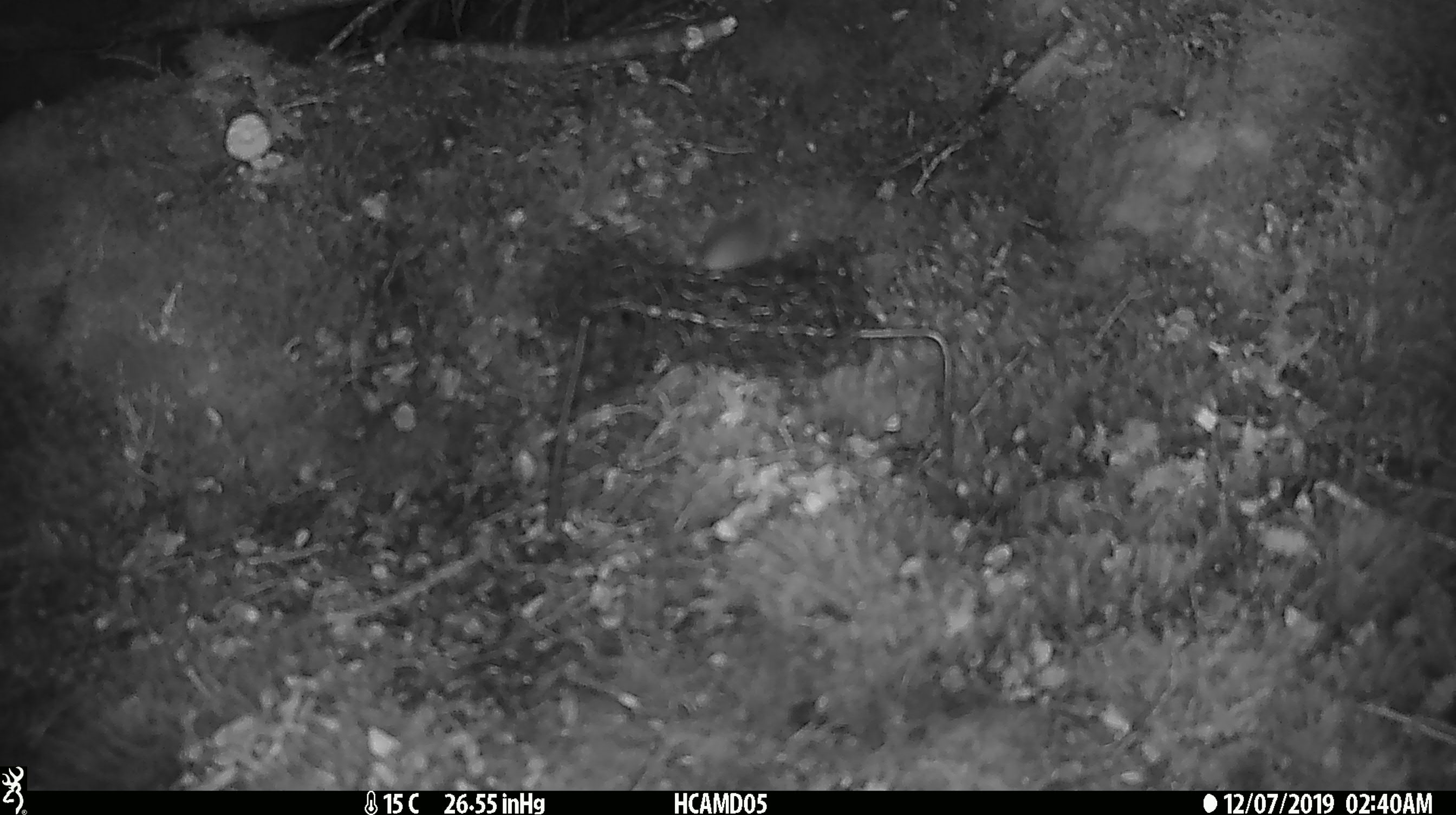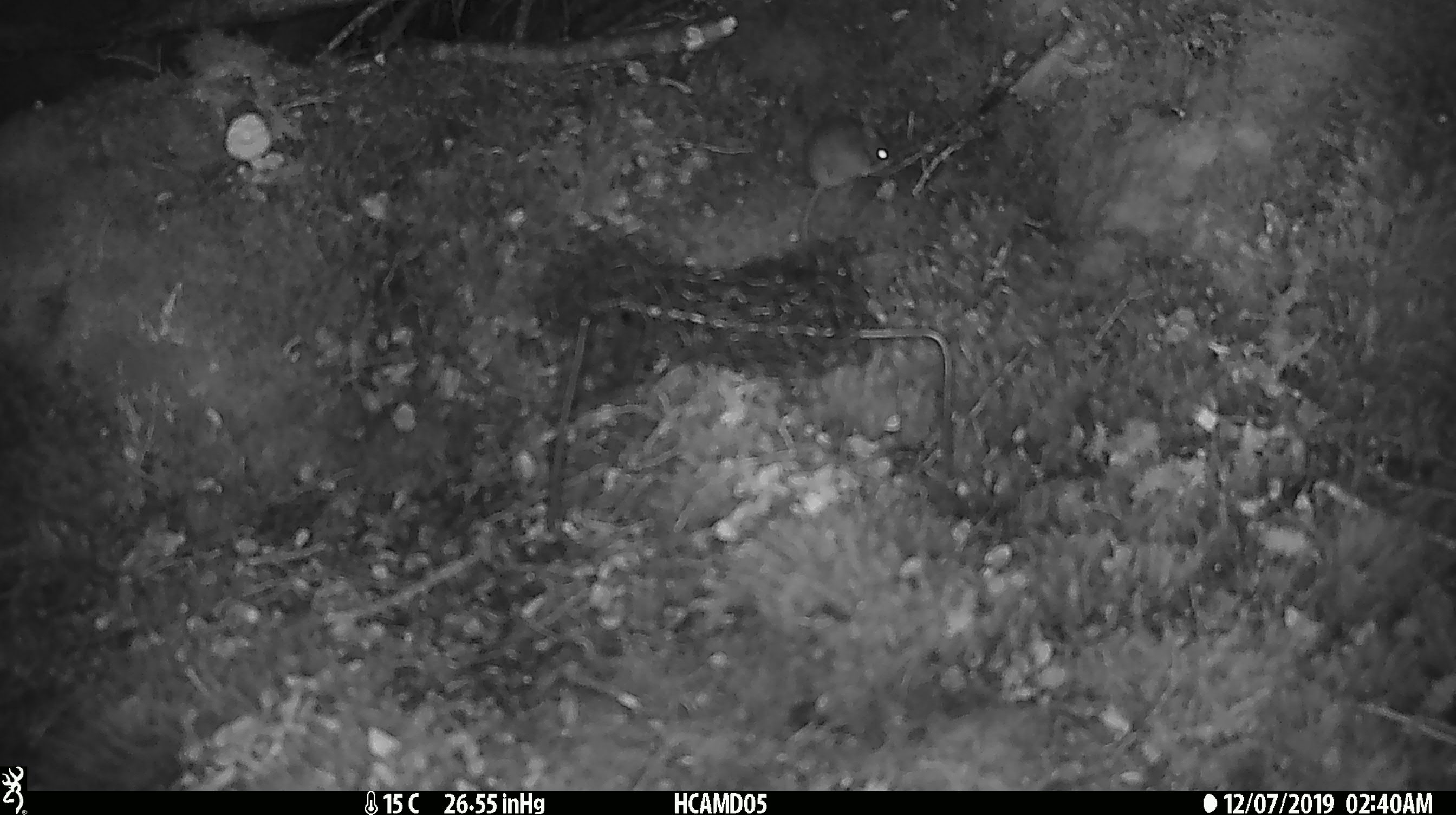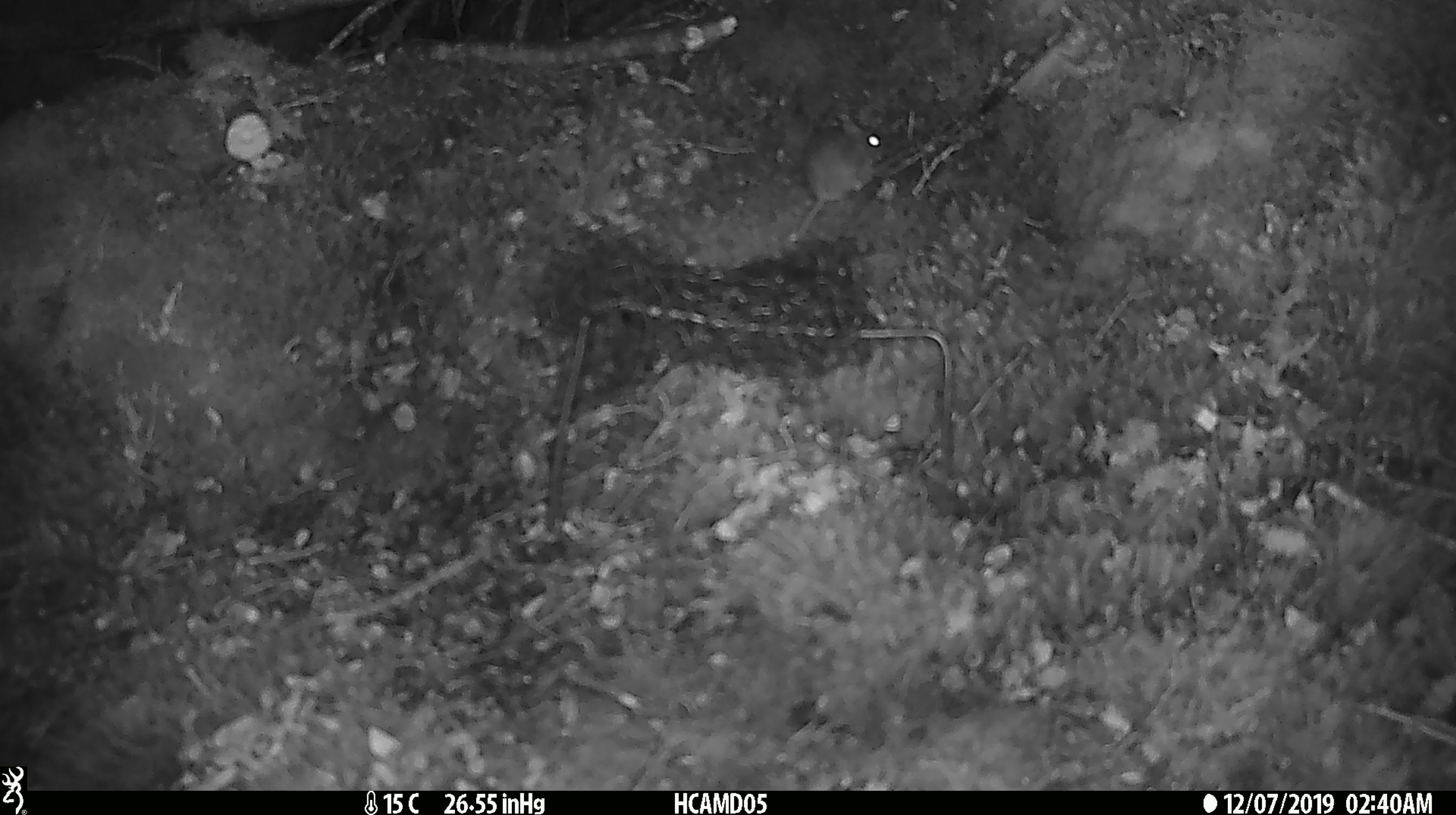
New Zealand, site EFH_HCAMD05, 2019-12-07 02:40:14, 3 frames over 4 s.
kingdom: Animalia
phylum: Chordata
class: Mammalia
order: Rodentia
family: Muridae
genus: Mus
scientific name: Mus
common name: mouse